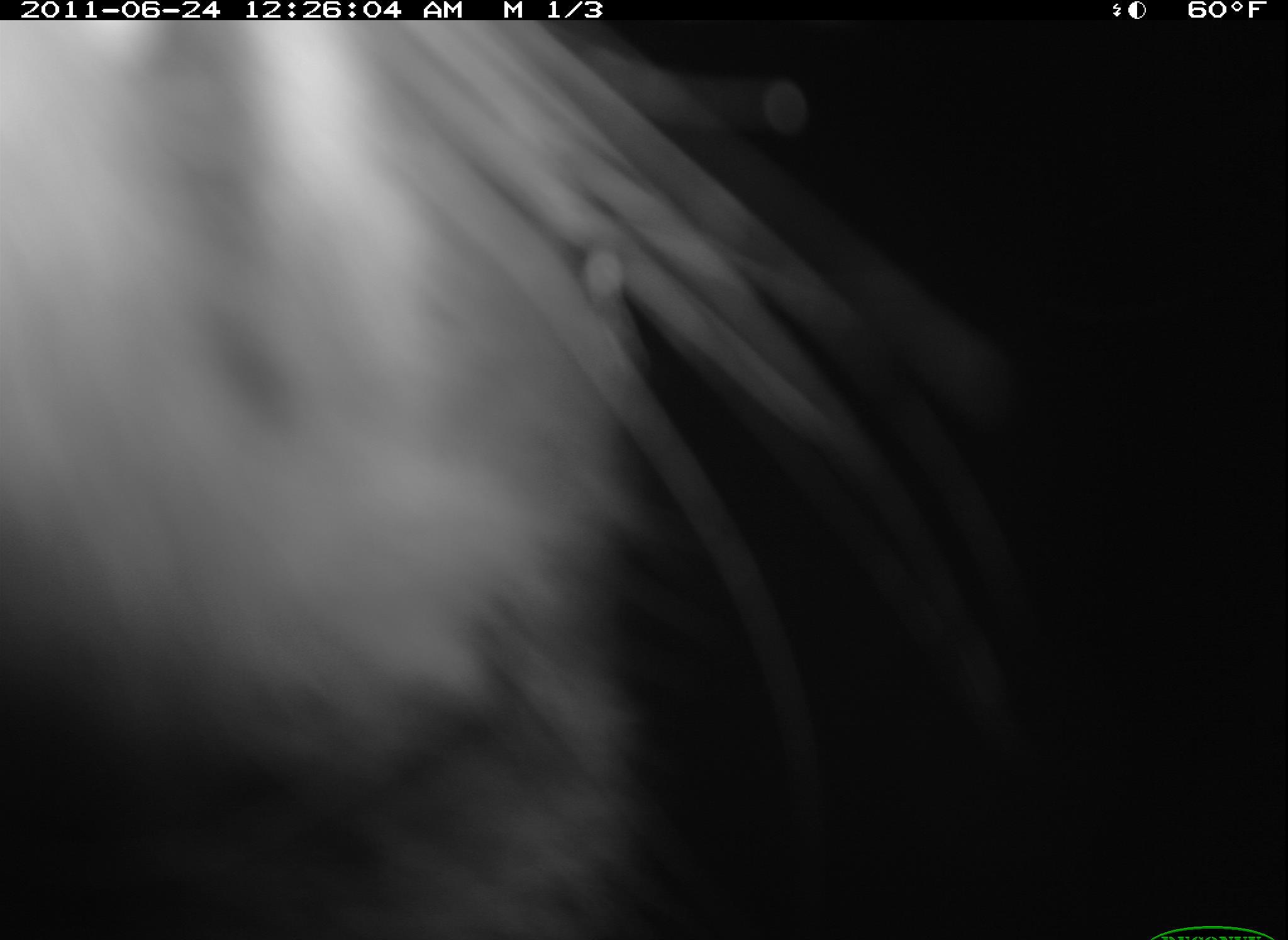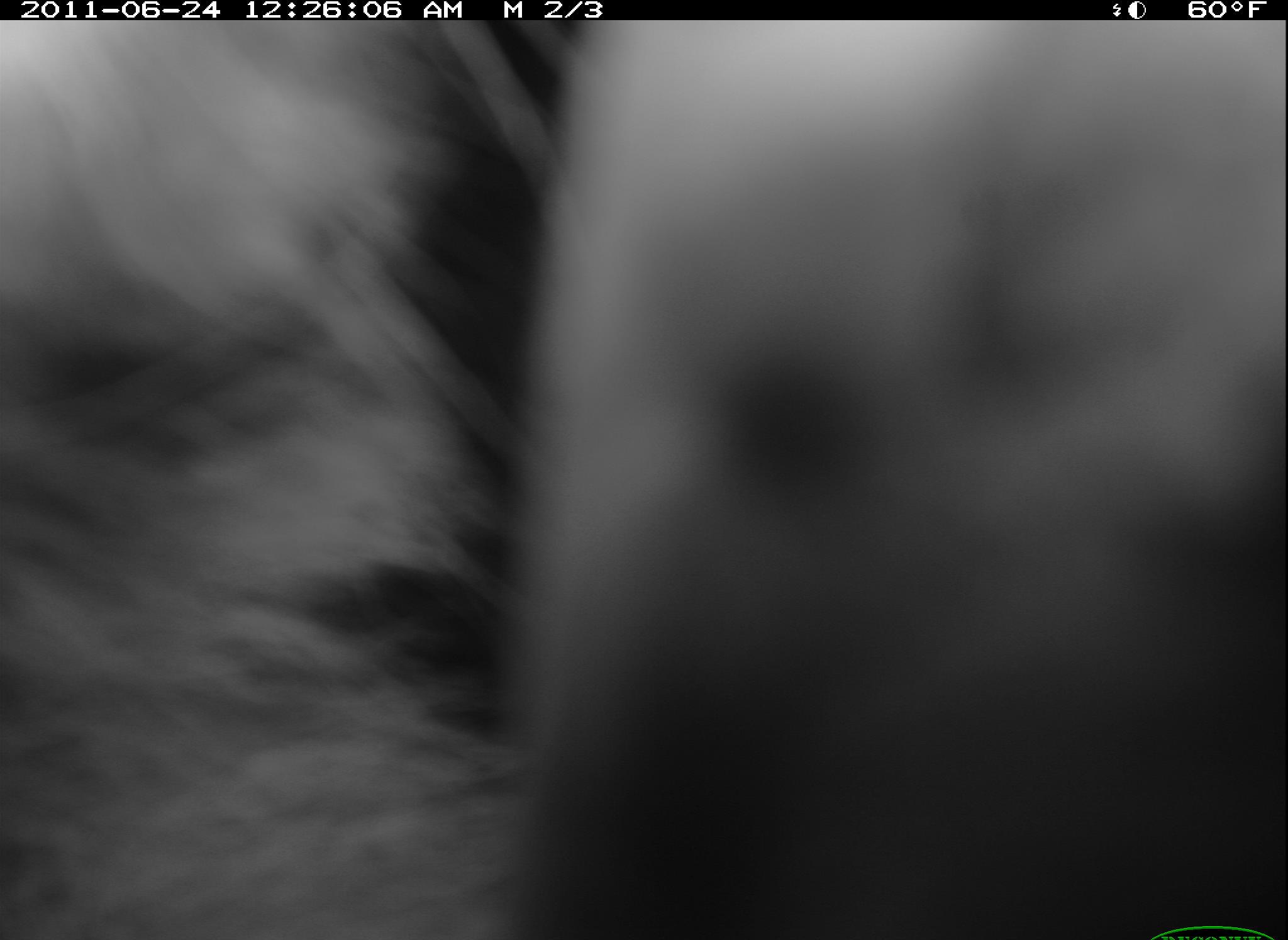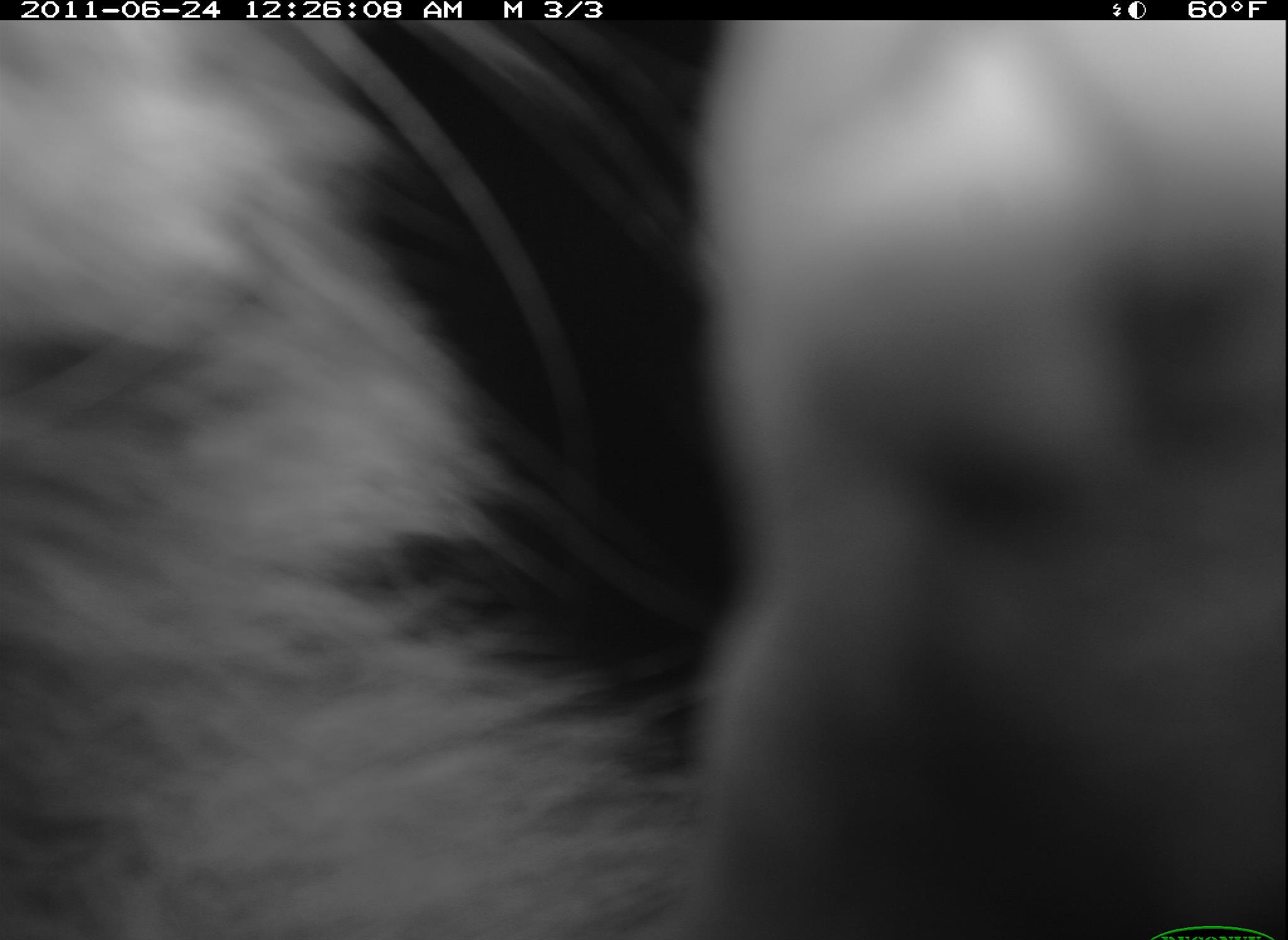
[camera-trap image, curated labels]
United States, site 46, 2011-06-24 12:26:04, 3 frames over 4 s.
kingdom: Animalia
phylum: Chordata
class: Mammalia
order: Carnivora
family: Procyonidae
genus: Procyon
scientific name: Procyon lotor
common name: raccoon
Raccoon (Procyon lotor).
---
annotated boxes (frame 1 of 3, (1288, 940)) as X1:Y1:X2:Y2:
raccoon: 2:8:1032:940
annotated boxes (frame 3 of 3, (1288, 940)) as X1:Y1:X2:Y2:
raccoon: 0:18:696:926